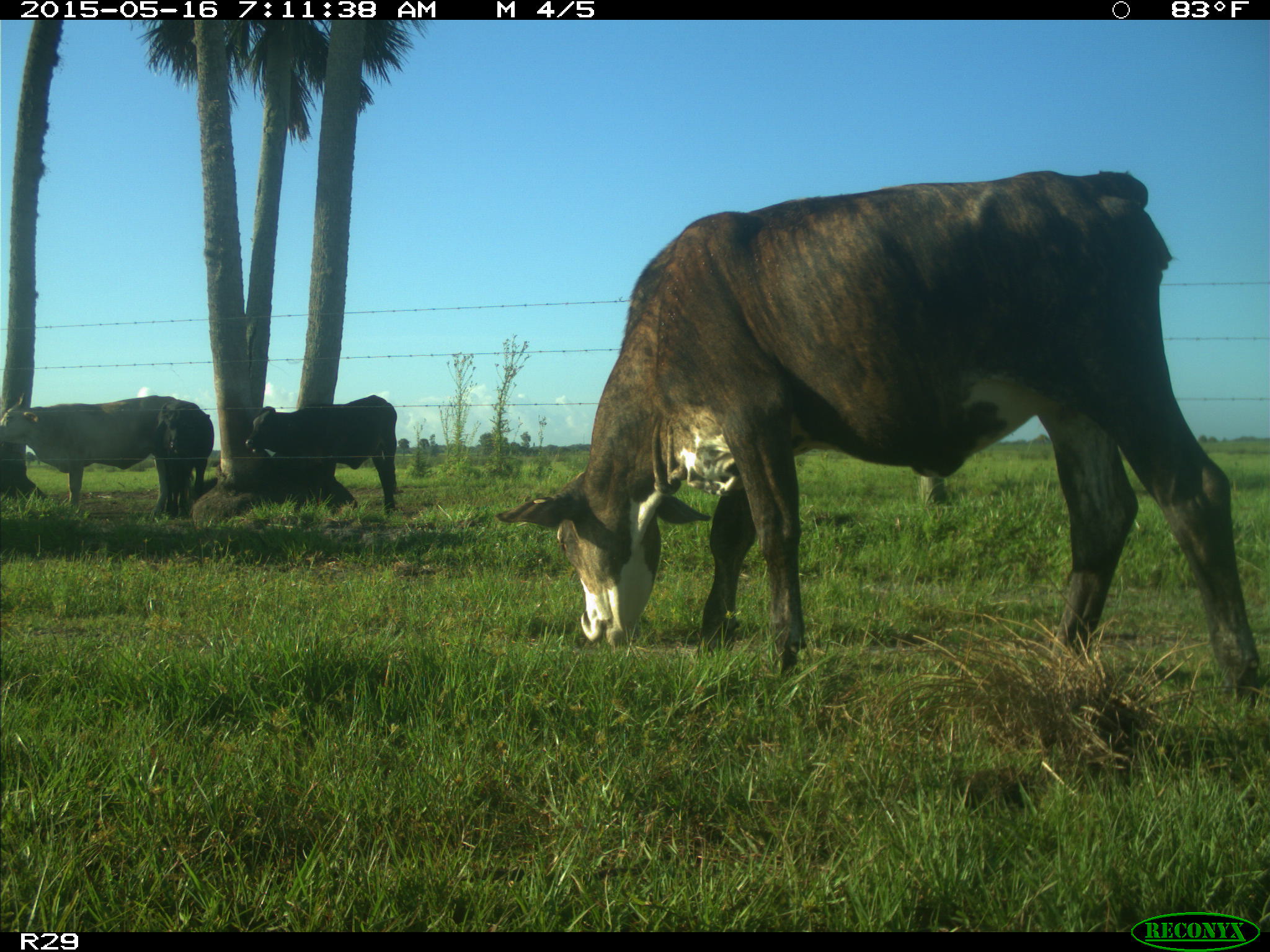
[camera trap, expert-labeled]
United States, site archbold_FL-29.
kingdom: Animalia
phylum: Chordata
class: Mammalia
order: Artiodactyla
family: Bovidae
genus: Bos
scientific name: Bos taurus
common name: domestic cow